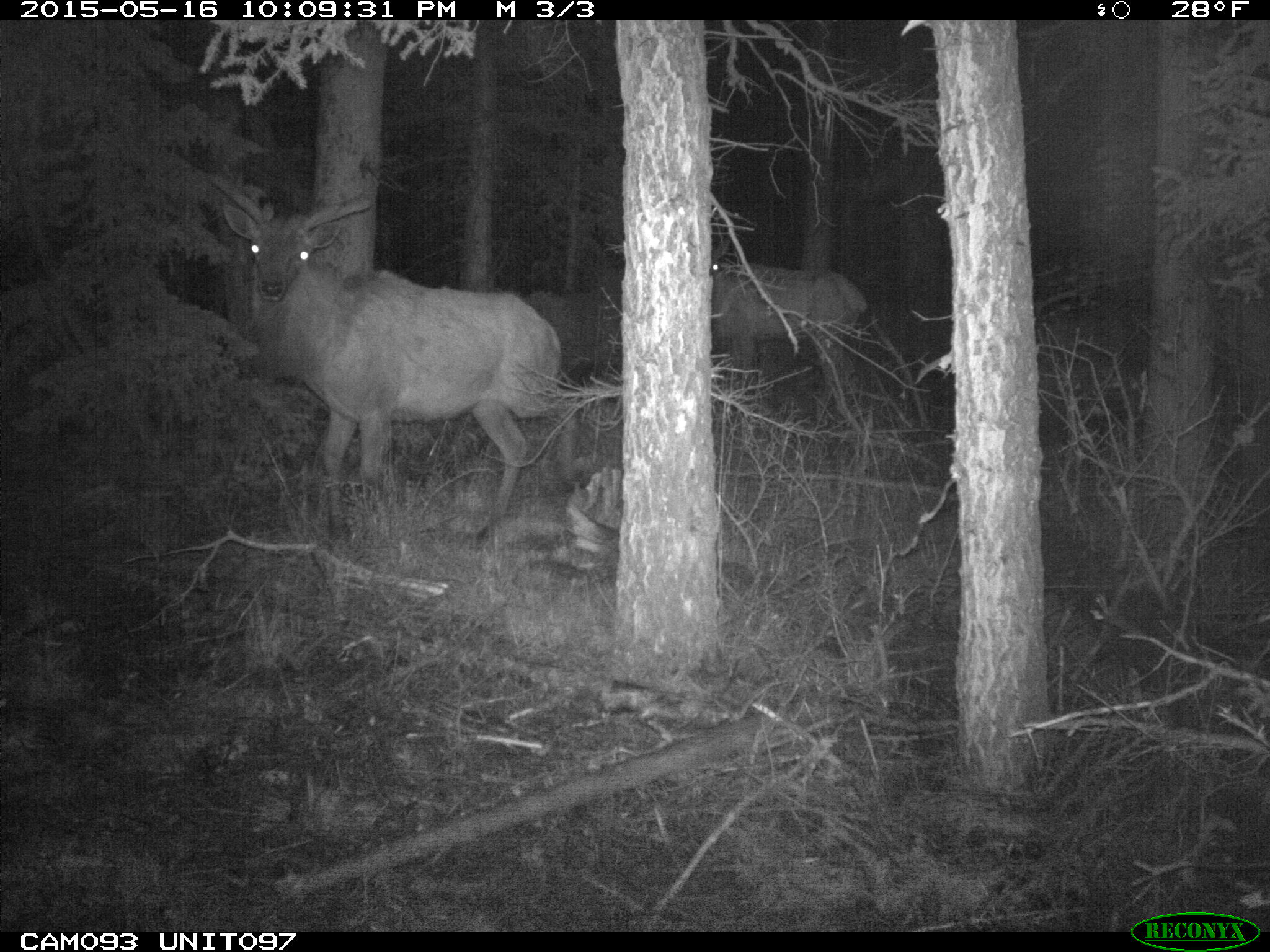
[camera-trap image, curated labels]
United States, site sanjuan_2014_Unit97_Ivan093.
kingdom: Animalia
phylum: Chordata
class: Mammalia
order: Artiodactyla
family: Cervidae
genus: Cervus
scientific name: Cervus elaphus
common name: red deer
Cervus elaphus (red deer).